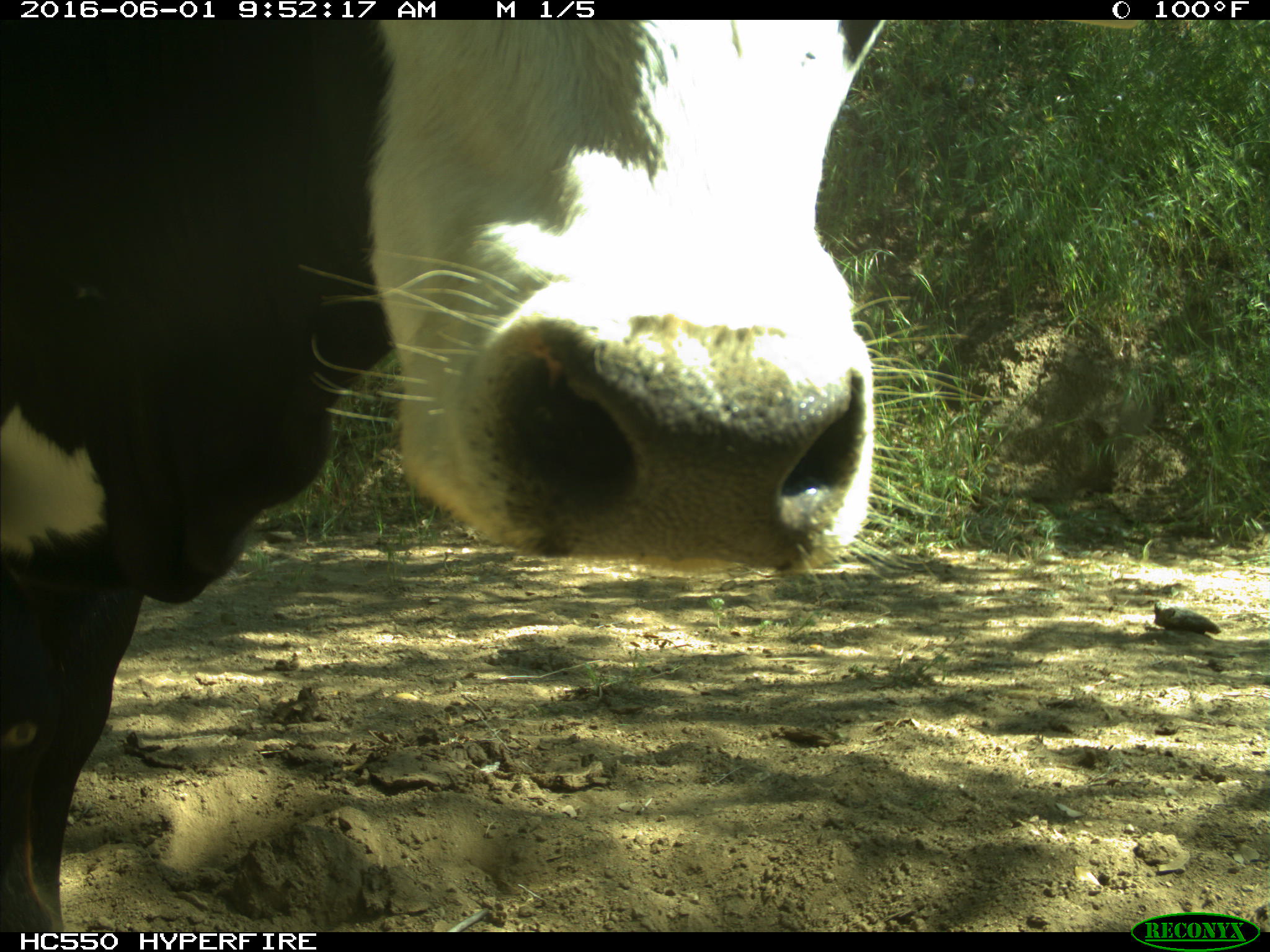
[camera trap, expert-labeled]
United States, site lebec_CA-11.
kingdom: Animalia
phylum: Chordata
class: Mammalia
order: Artiodactyla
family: Bovidae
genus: Bos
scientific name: Bos taurus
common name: domestic cow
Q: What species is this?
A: Bos taurus (domestic cow).